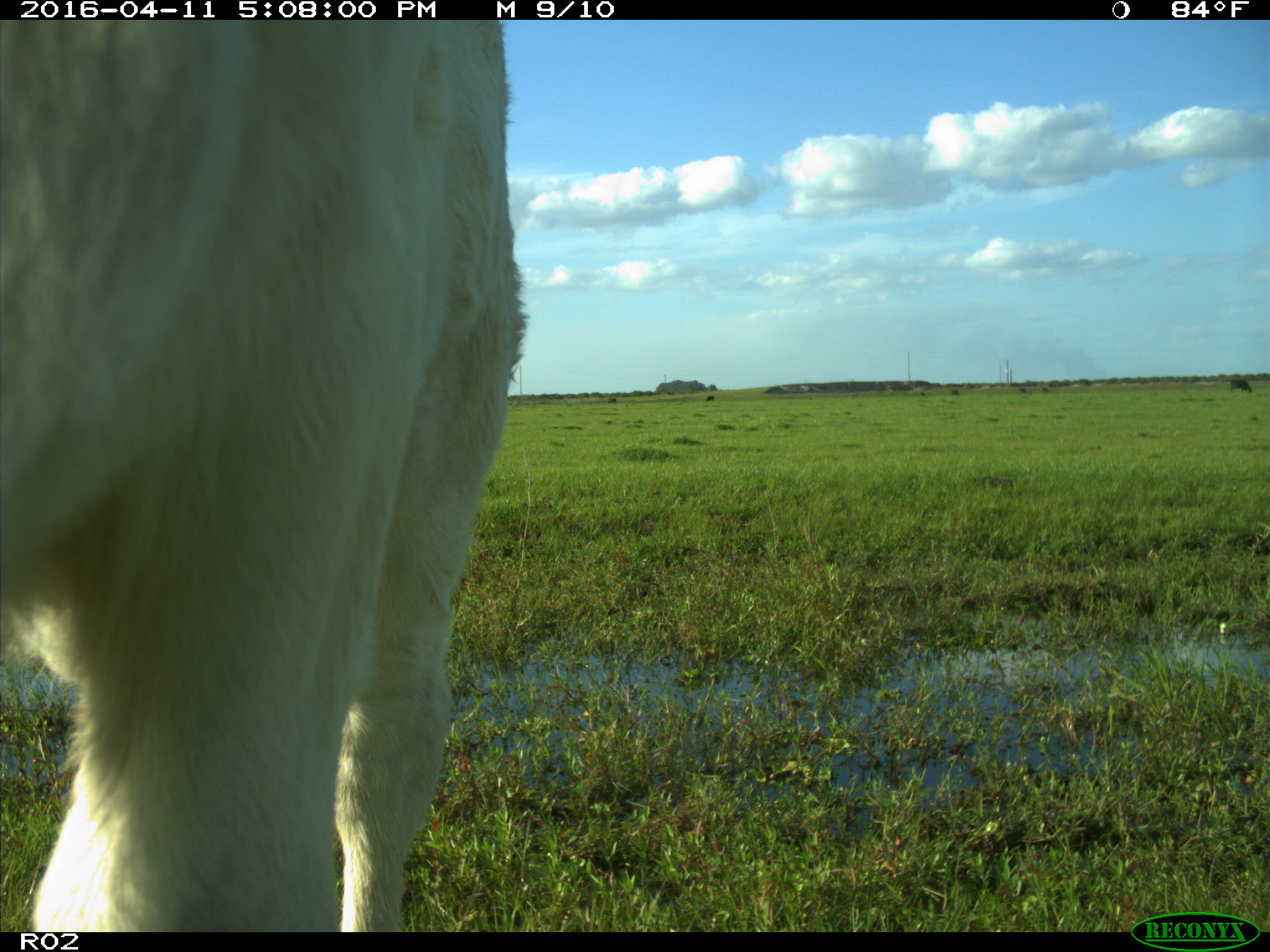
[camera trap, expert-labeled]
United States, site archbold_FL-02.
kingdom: Animalia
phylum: Chordata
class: Mammalia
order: Artiodactyla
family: Bovidae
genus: Bos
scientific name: Bos taurus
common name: domestic cow